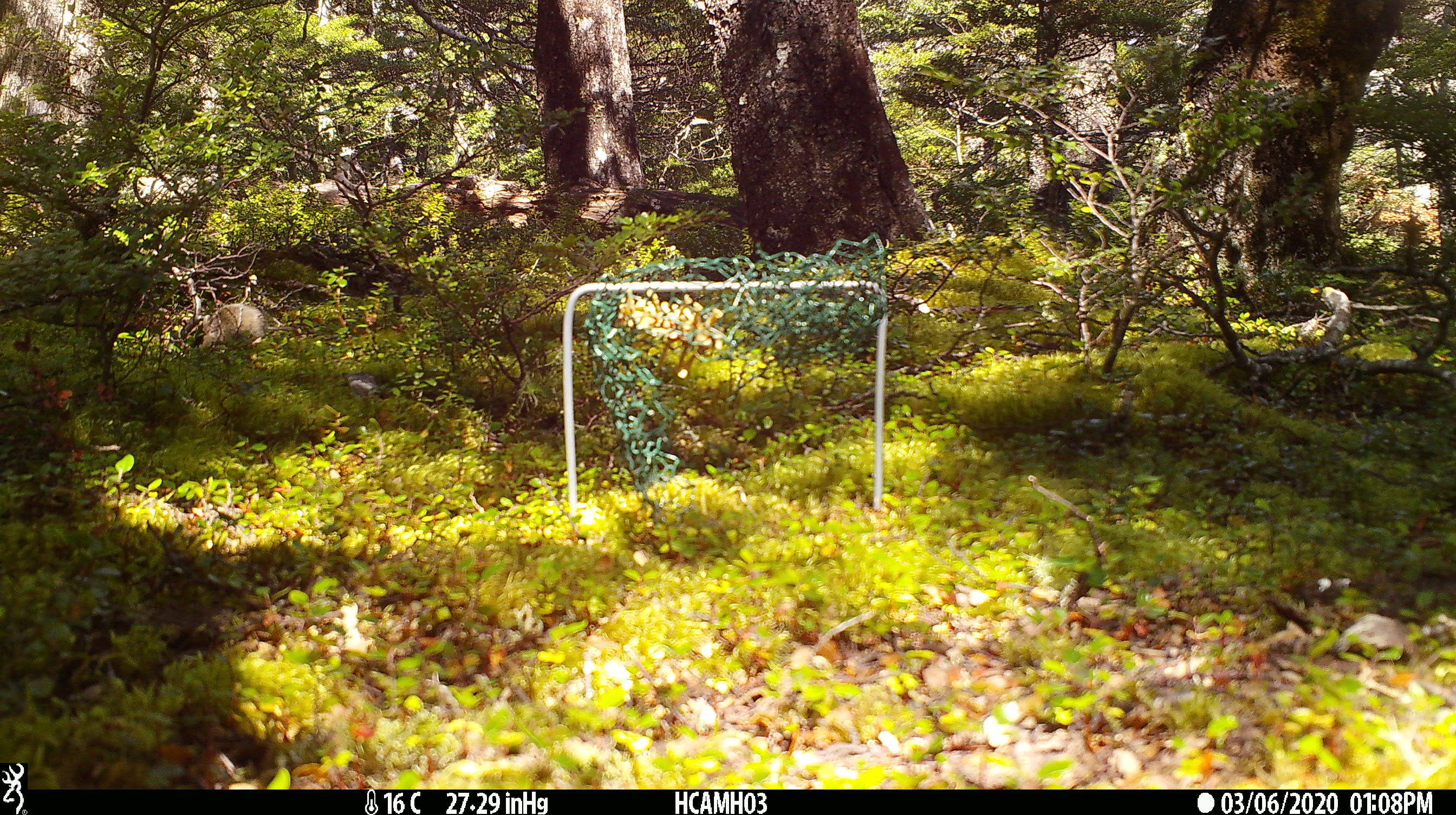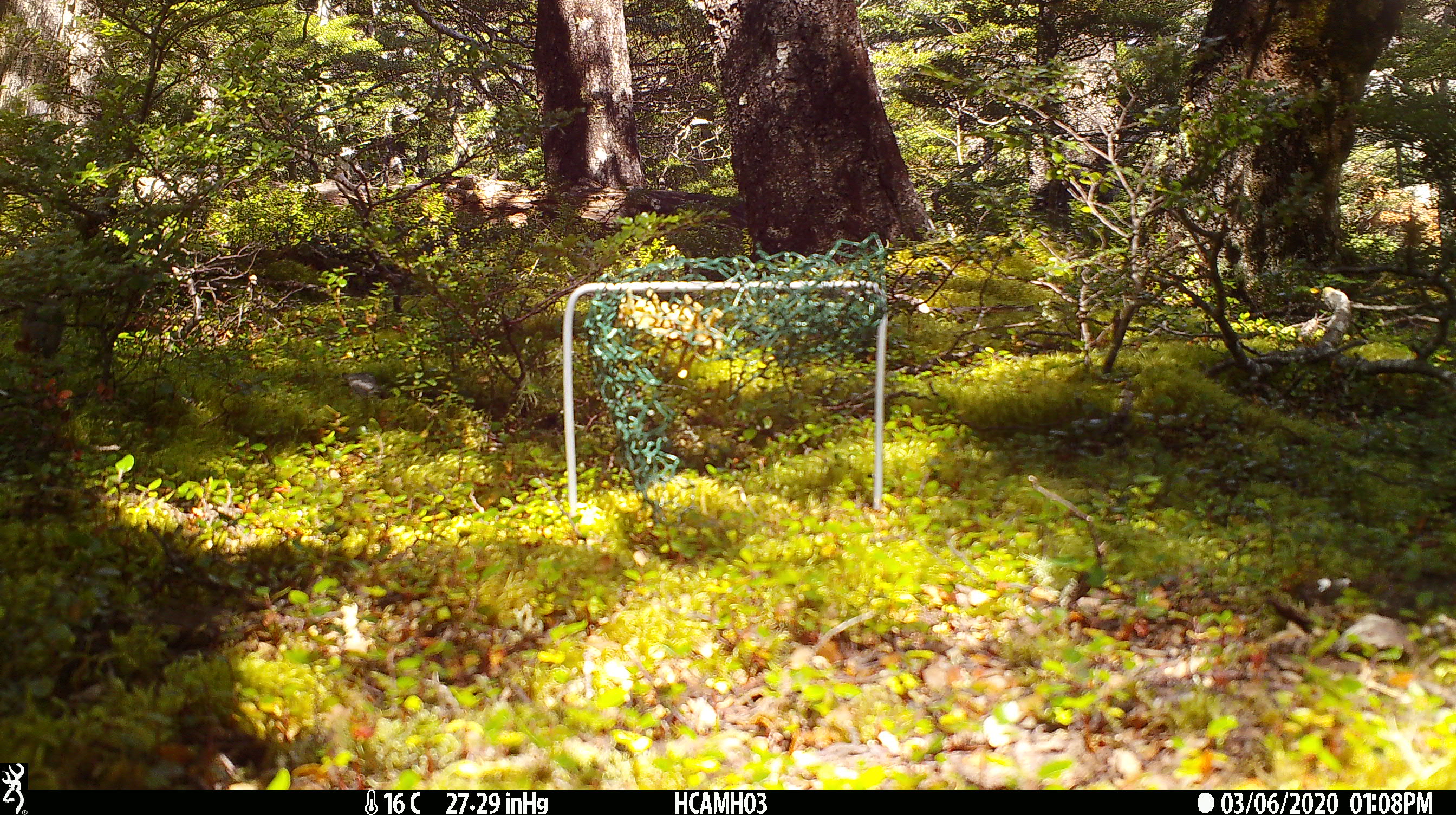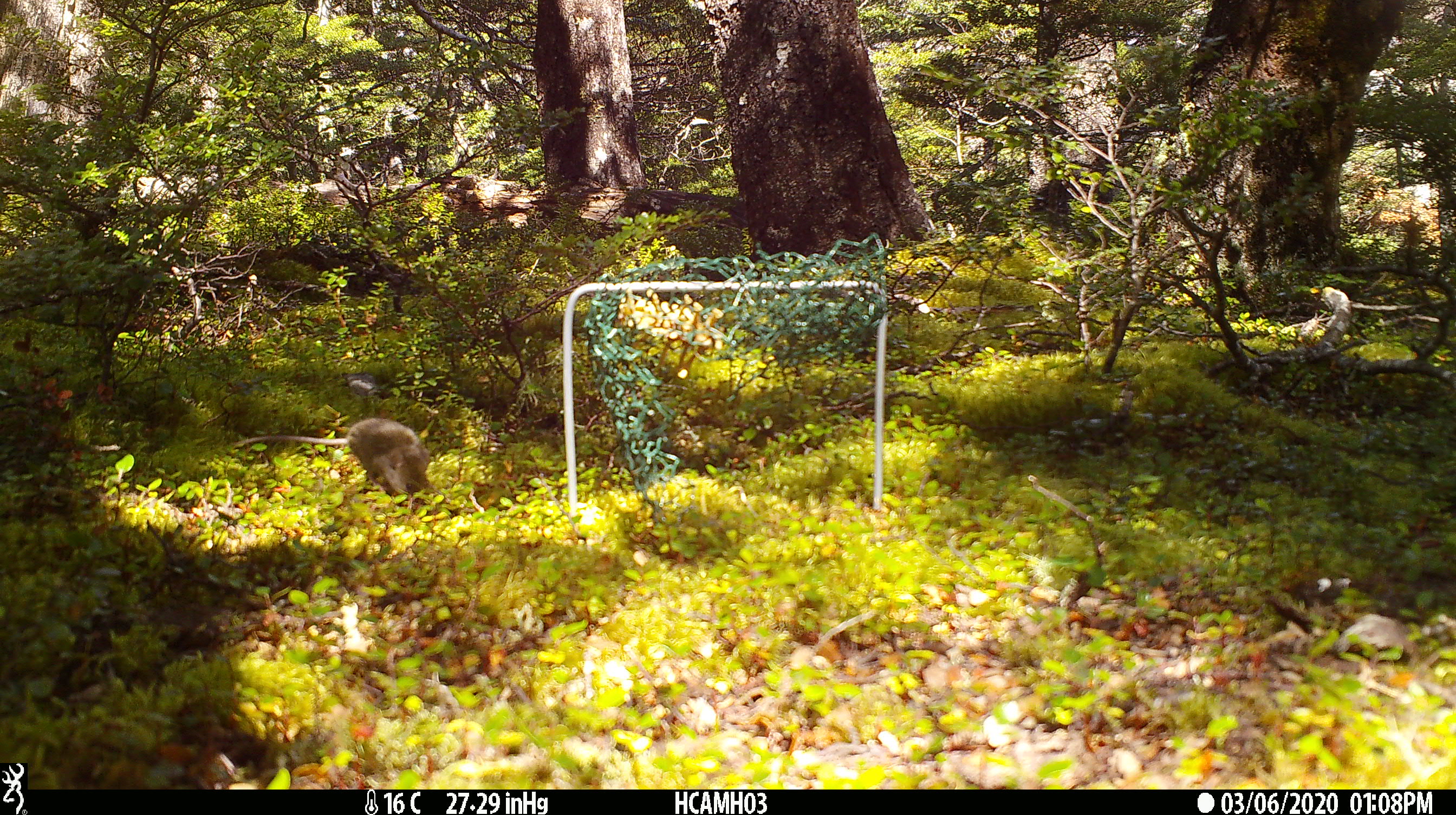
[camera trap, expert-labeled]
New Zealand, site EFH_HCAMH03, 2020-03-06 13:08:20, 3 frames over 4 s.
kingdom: Animalia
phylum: Chordata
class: Mammalia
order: Rodentia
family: Muridae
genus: Mus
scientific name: Mus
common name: mouse